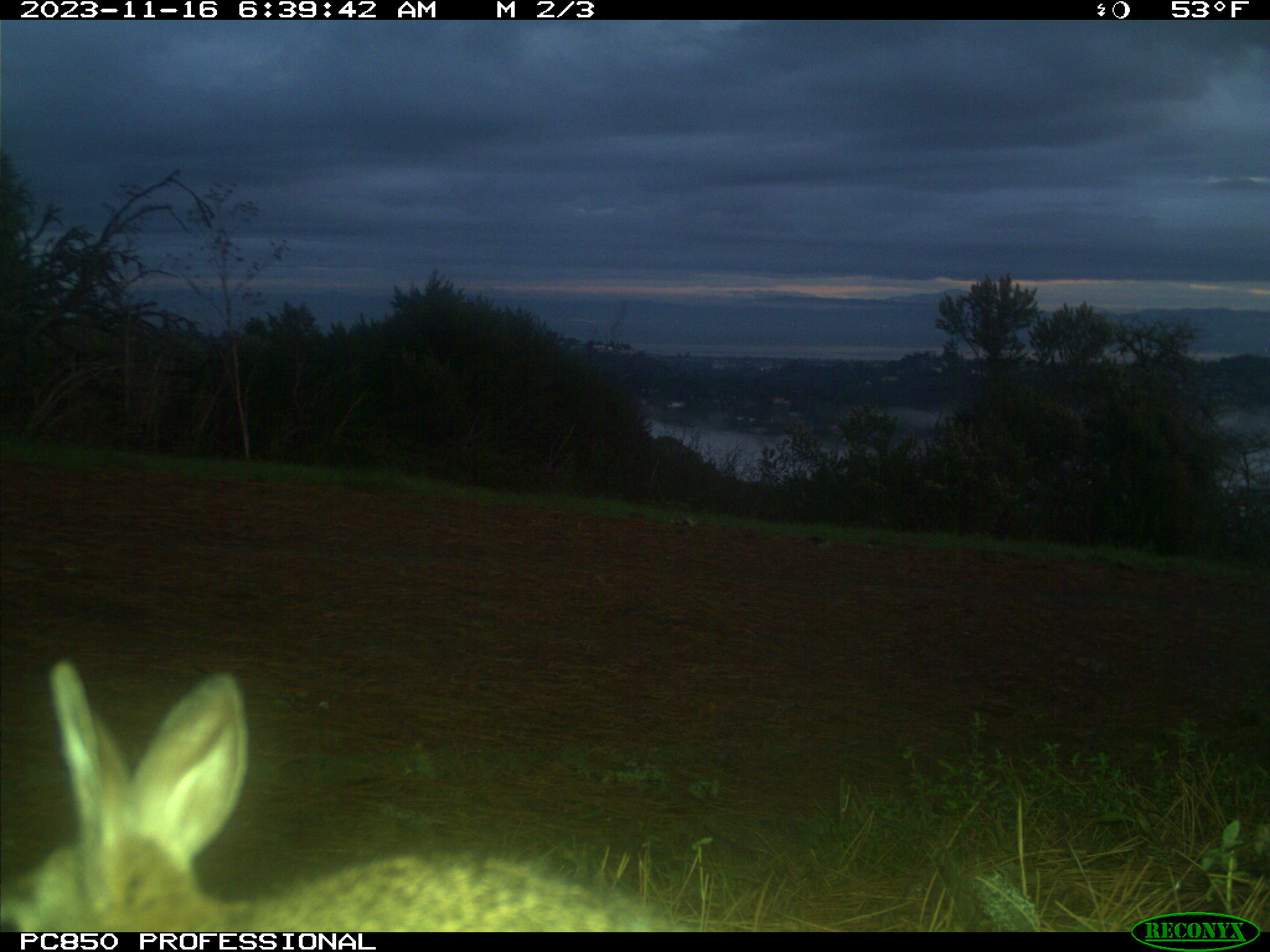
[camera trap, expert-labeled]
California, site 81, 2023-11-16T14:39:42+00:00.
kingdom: Animalia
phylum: Chordata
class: Mammalia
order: Lagomorpha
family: Leporidae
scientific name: Leporidae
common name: rabbit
Rabbit (Leporidae).